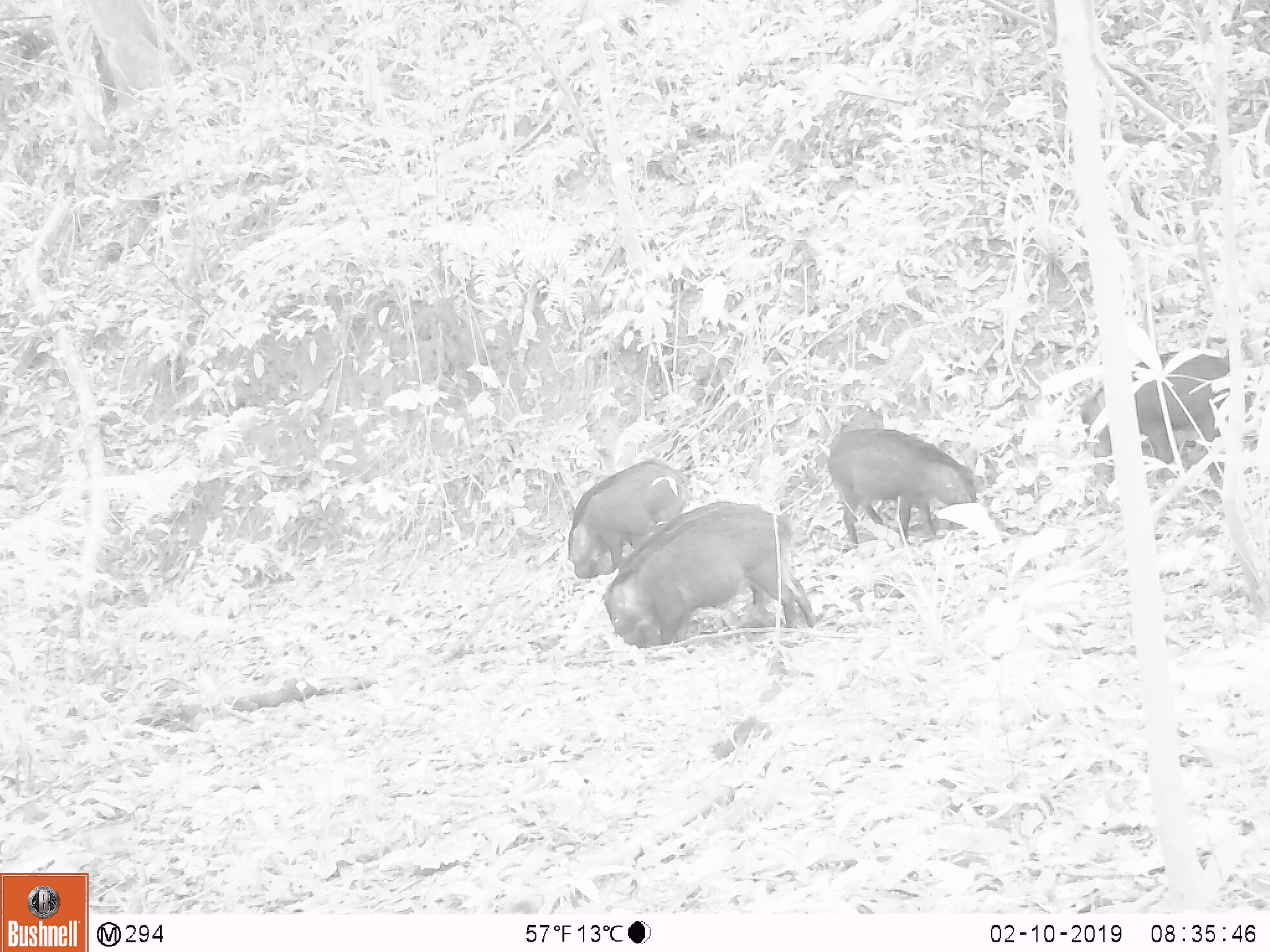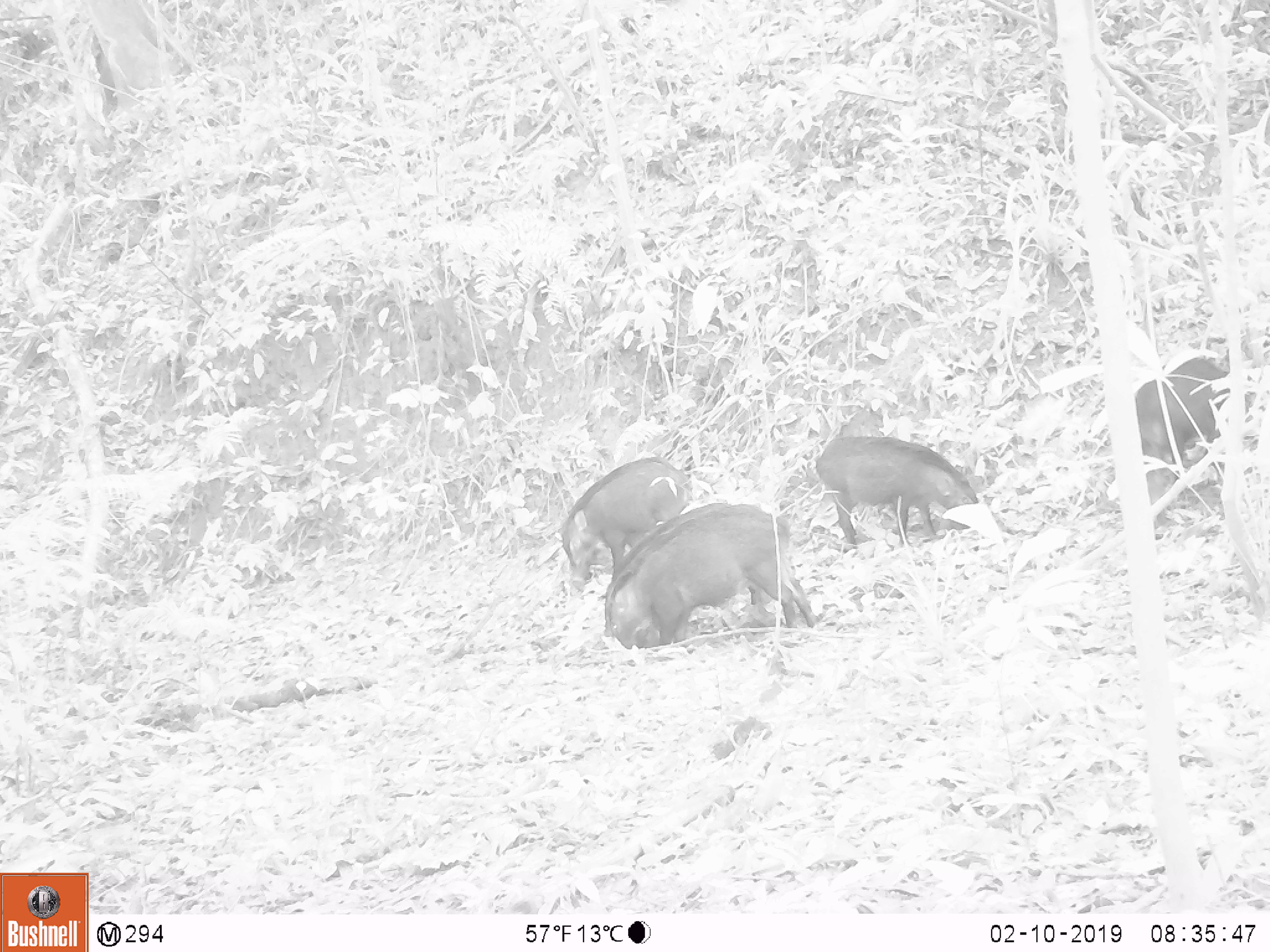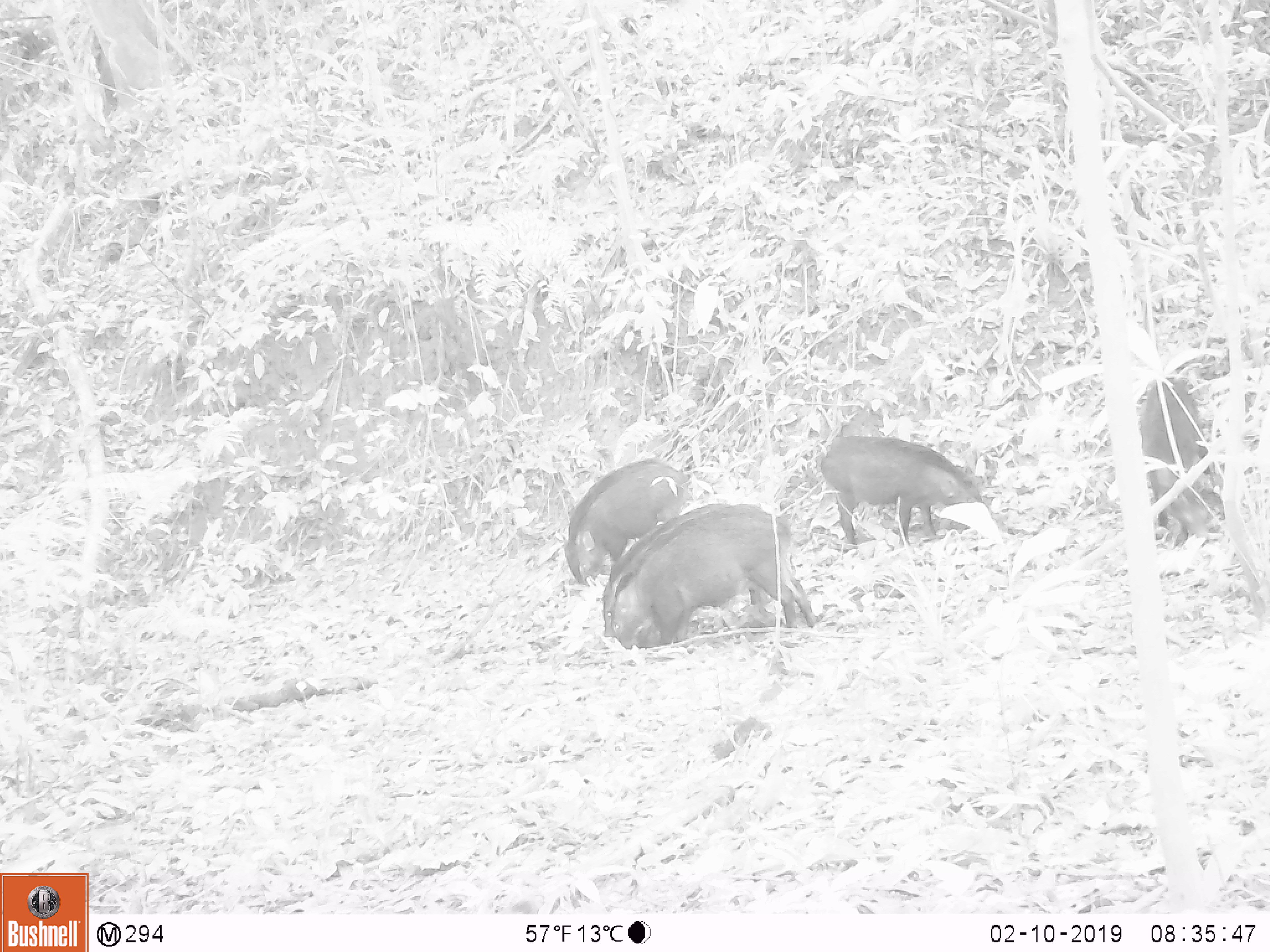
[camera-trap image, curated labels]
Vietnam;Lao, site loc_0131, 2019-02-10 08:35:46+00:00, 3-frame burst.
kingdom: Animalia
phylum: Chordata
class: Mammalia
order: Artiodactyla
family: Suidae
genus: Sus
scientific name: Sus scrofa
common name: eurasian wild pig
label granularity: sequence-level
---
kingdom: Animalia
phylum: Chordata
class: Aves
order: Galliformes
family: Phasianidae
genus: Gallus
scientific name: Gallus gallus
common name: red junglefowl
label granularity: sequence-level